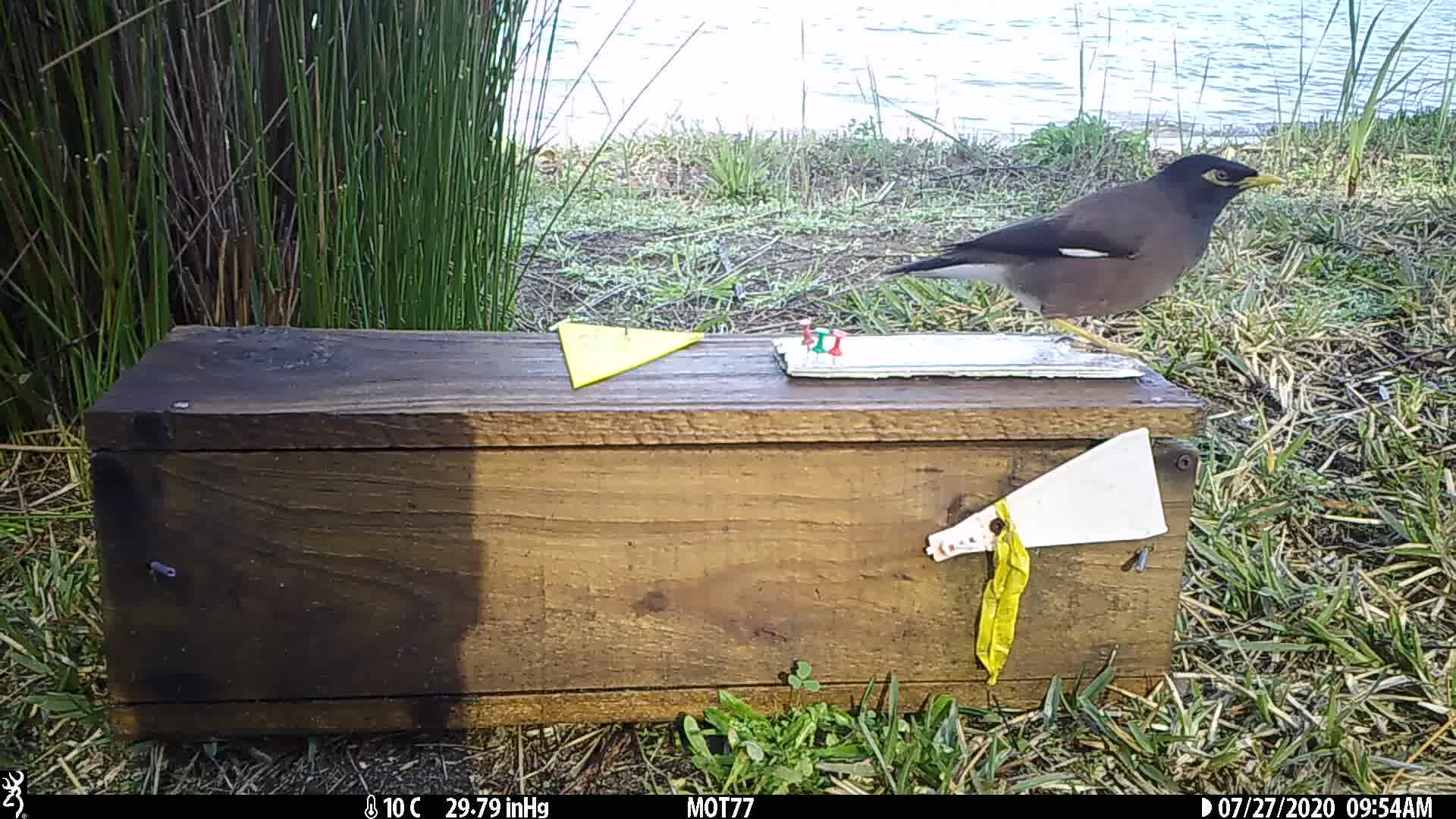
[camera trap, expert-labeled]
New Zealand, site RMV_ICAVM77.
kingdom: Animalia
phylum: Chordata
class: Aves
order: Passeriformes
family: Sturnidae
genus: Acridotheres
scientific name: Acridotheres tristis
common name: common myna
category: myna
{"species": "myna (common myna) (Acridotheres tristis)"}